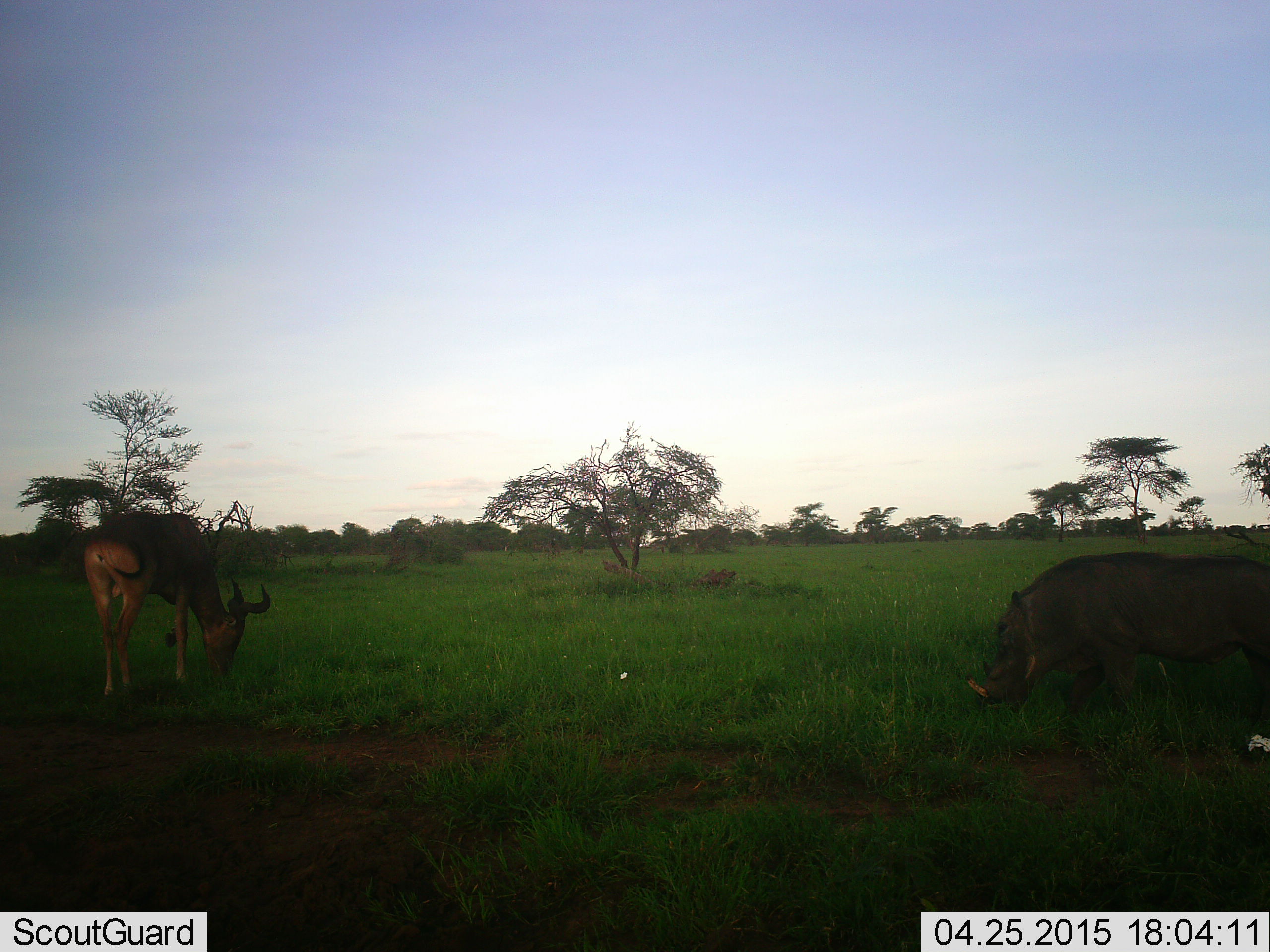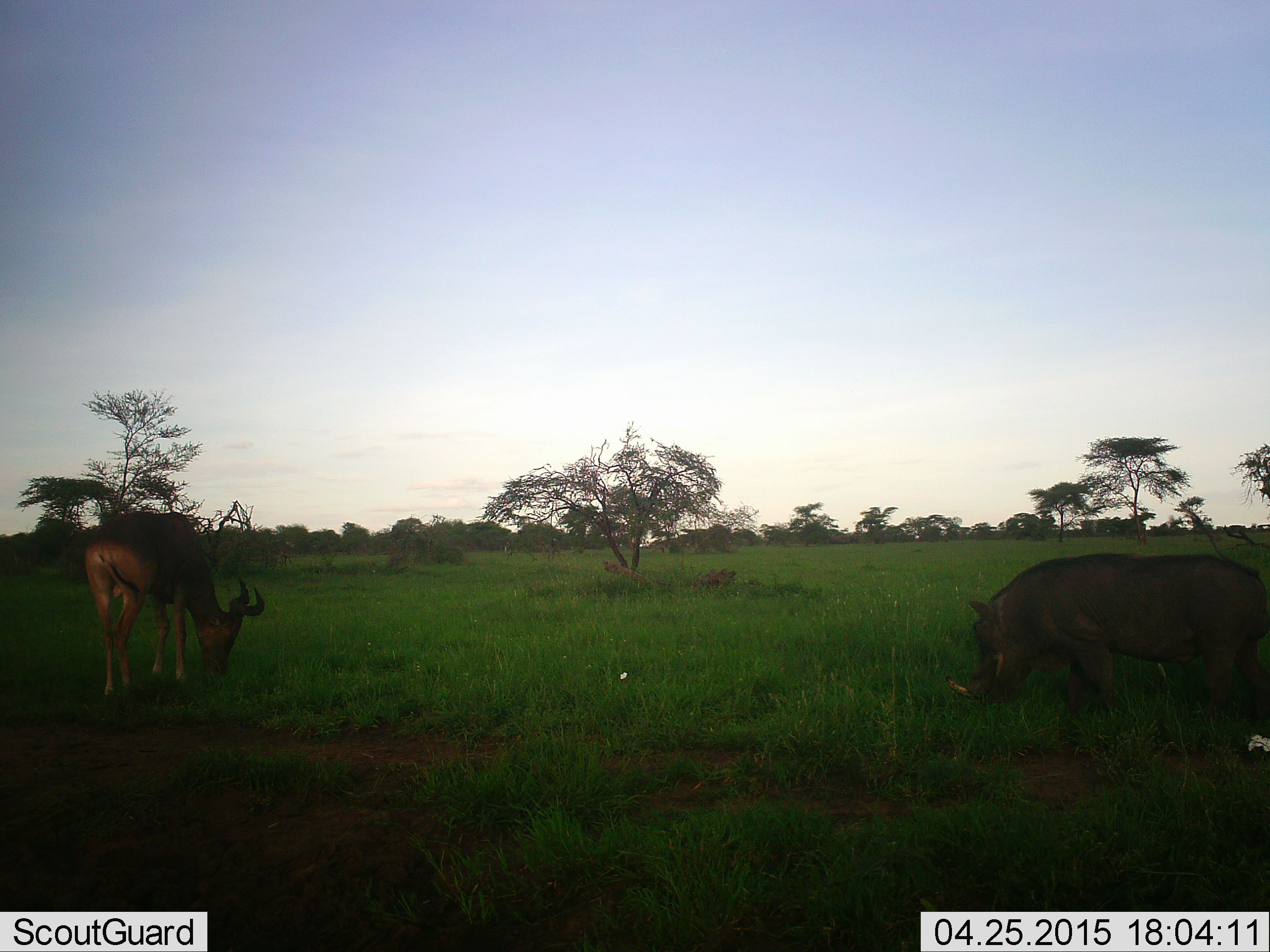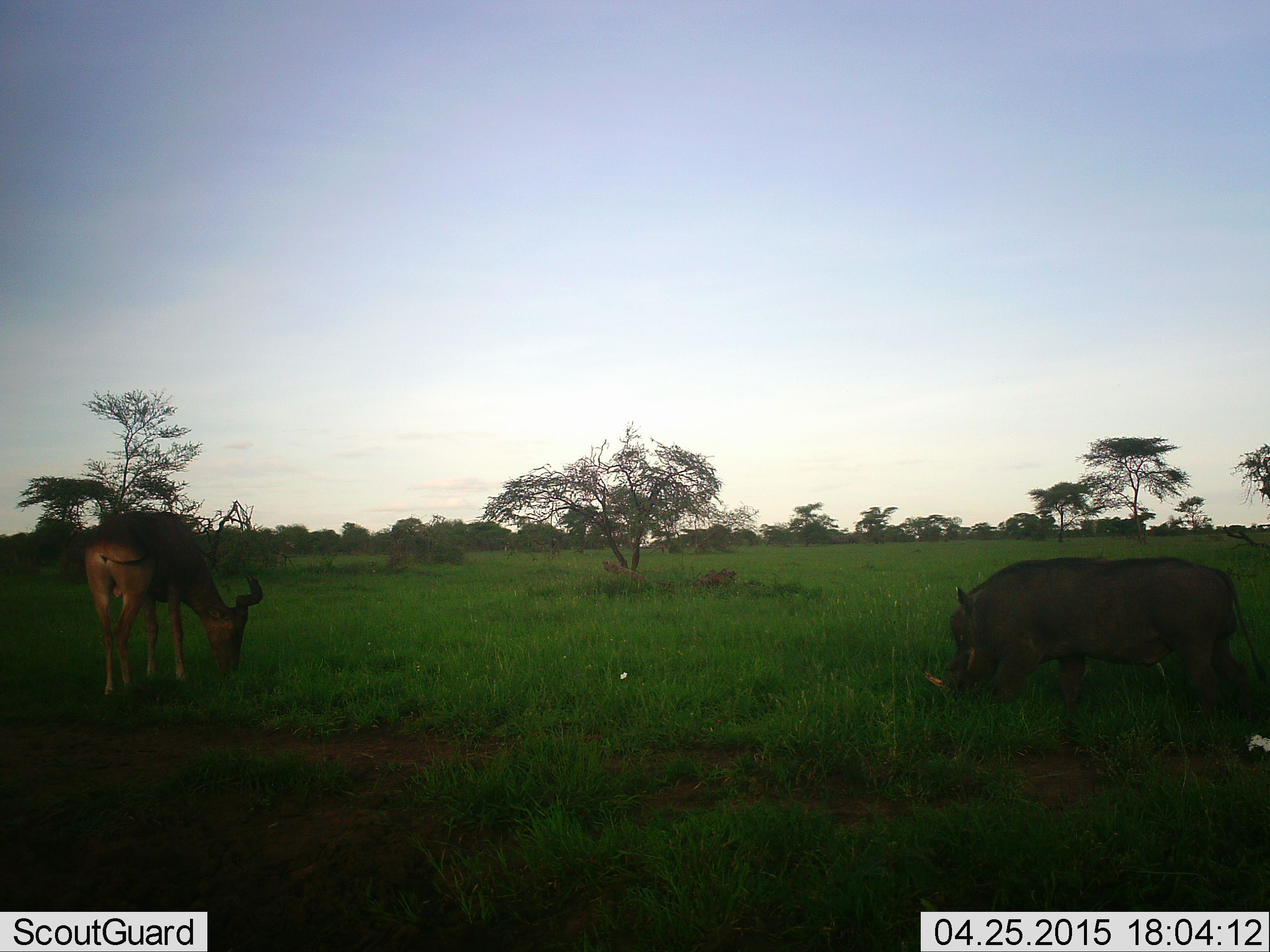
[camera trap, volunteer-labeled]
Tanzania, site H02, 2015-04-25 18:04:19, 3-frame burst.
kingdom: Animalia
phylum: Chordata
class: Mammalia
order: Artiodactyla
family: Bovidae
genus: Alcelaphus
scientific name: Alcelaphus buselaphus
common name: hartebeest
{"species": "hartebeest (Alcelaphus buselaphus)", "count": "1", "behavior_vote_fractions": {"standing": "10%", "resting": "0%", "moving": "0%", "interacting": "0%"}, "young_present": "0%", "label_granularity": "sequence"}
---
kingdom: Animalia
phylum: Chordata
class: Mammalia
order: Artiodactyla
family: Suidae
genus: Phacochoerus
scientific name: Phacochoerus africanus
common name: warthog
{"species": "warthog (Phacochoerus africanus)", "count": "1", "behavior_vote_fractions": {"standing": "8%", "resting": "0%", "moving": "33%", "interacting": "0%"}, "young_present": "0%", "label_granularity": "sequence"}